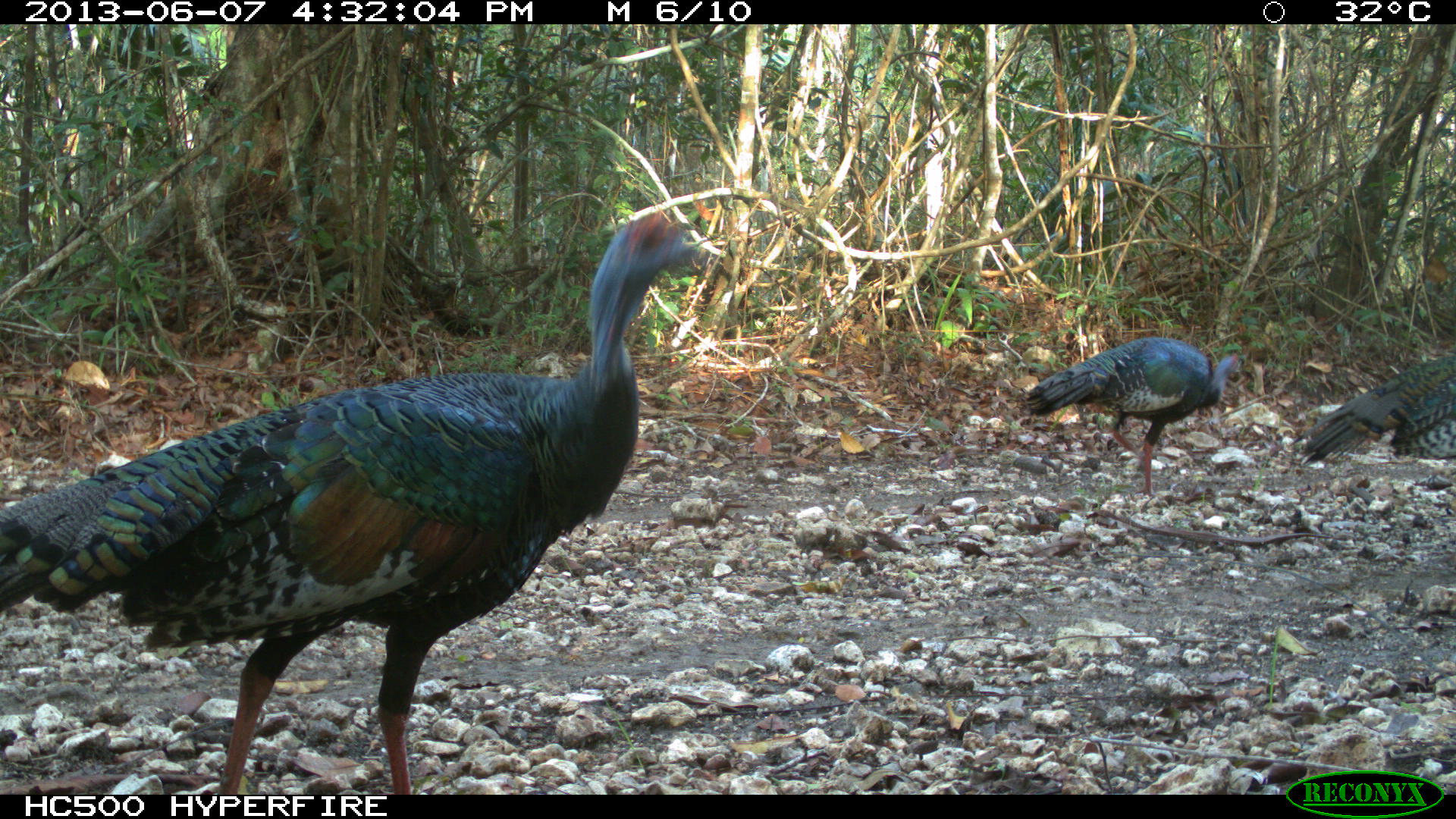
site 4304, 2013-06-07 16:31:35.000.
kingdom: Animalia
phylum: Chordata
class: Aves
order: Galliformes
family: Phasianidae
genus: Meleagris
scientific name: Meleagris ocellata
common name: ocellated turkey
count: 3